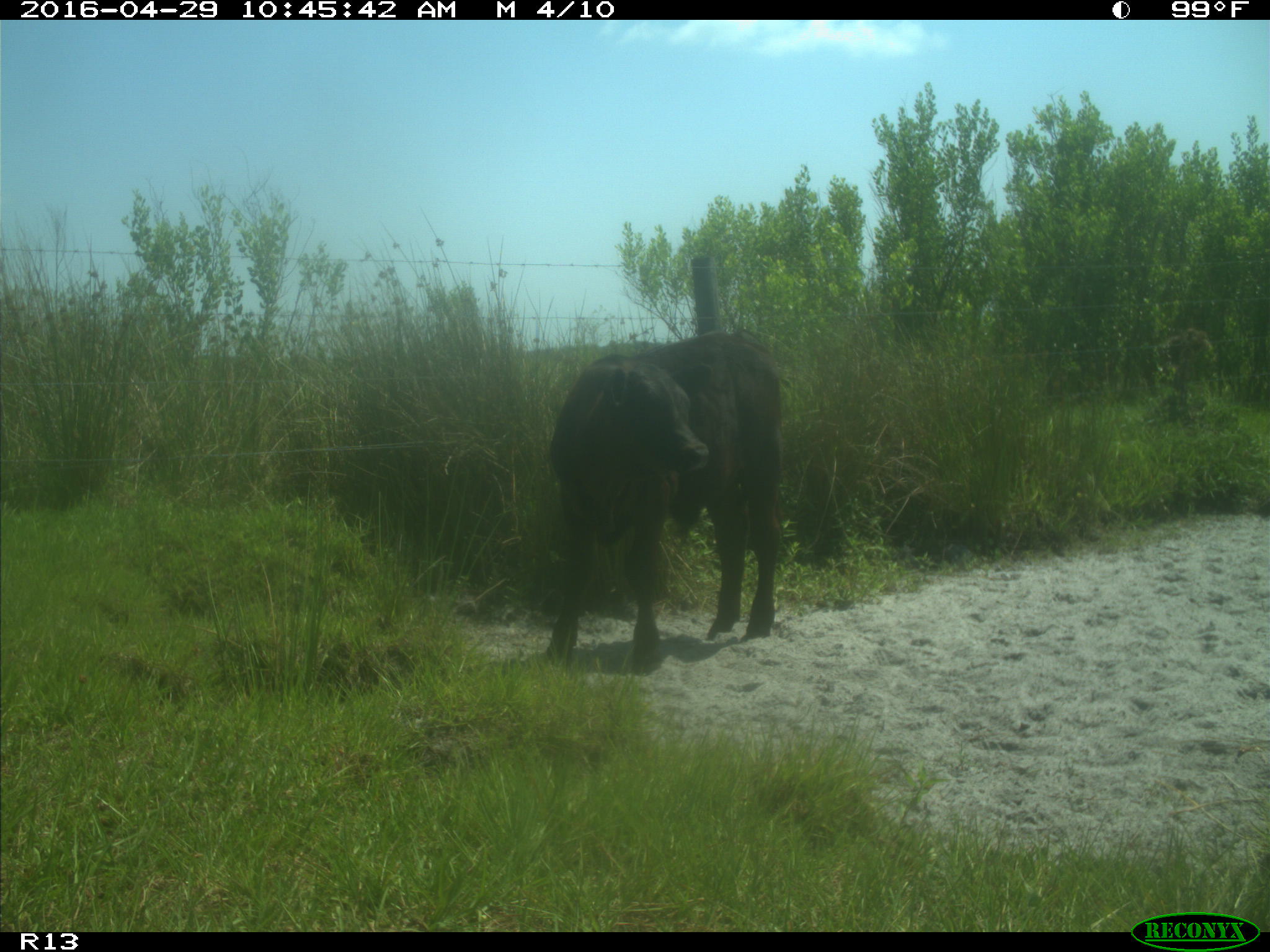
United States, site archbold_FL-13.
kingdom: Animalia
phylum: Chordata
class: Mammalia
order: Artiodactyla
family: Bovidae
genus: Bos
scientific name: Bos taurus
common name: domestic cow